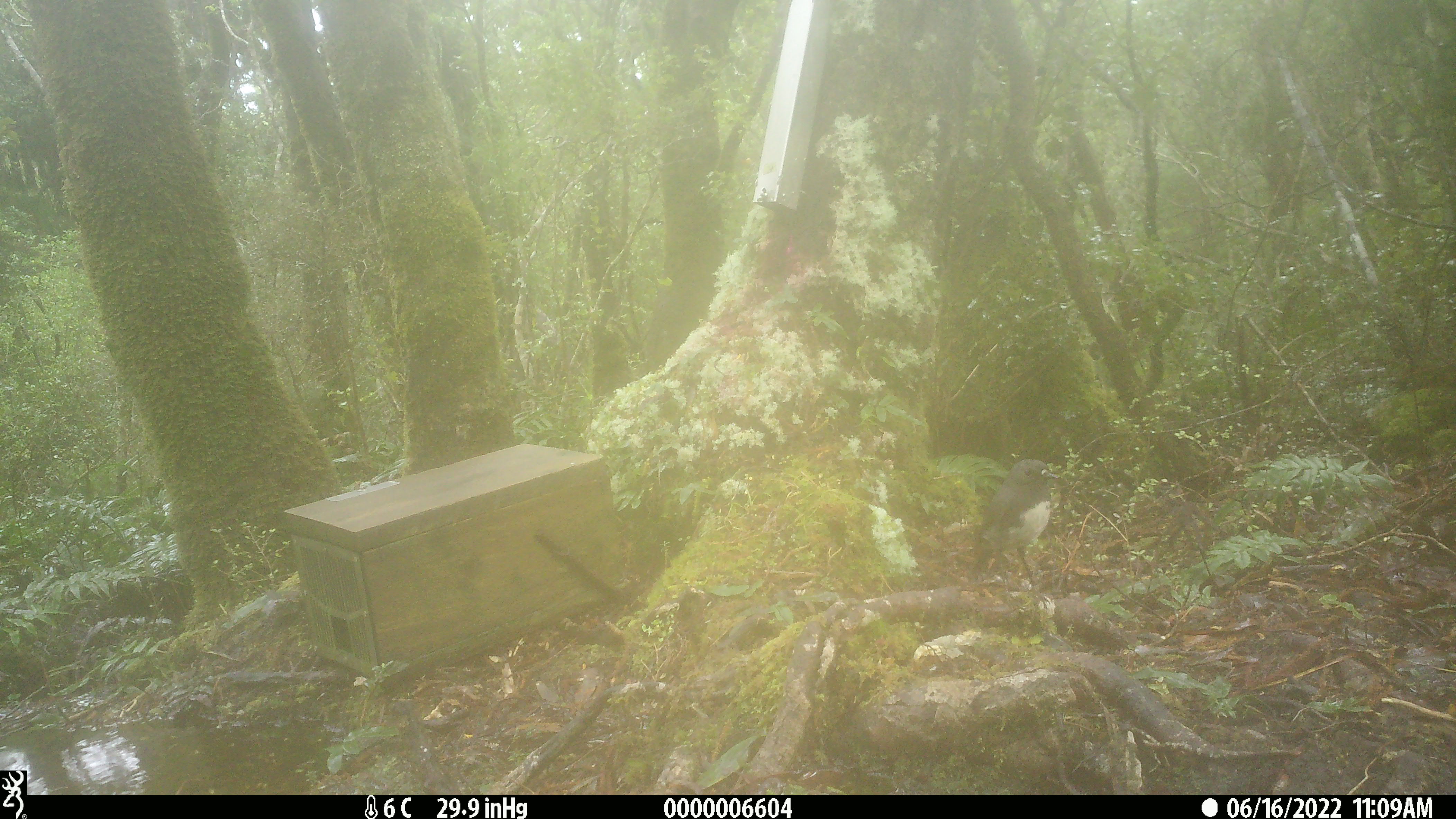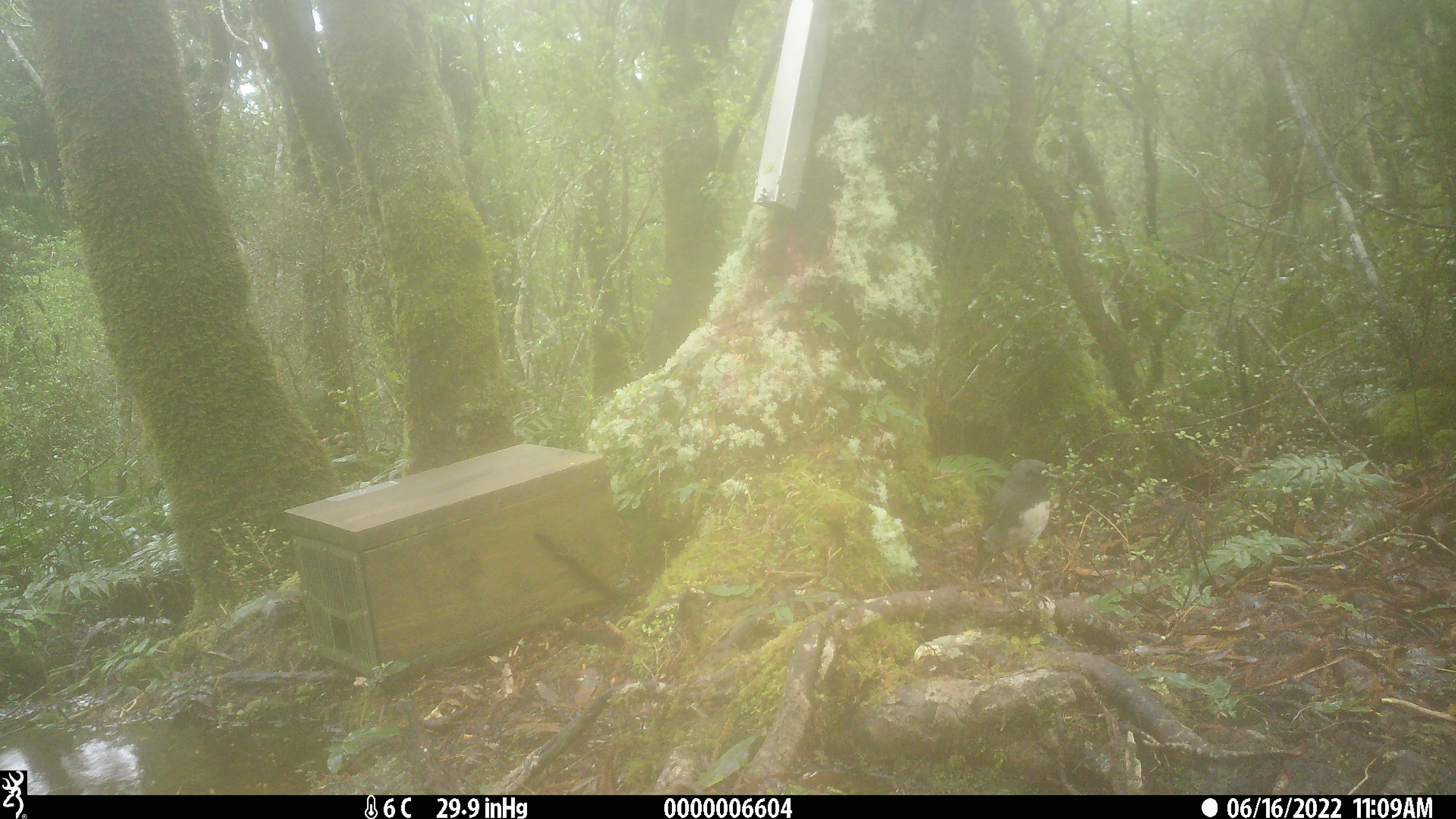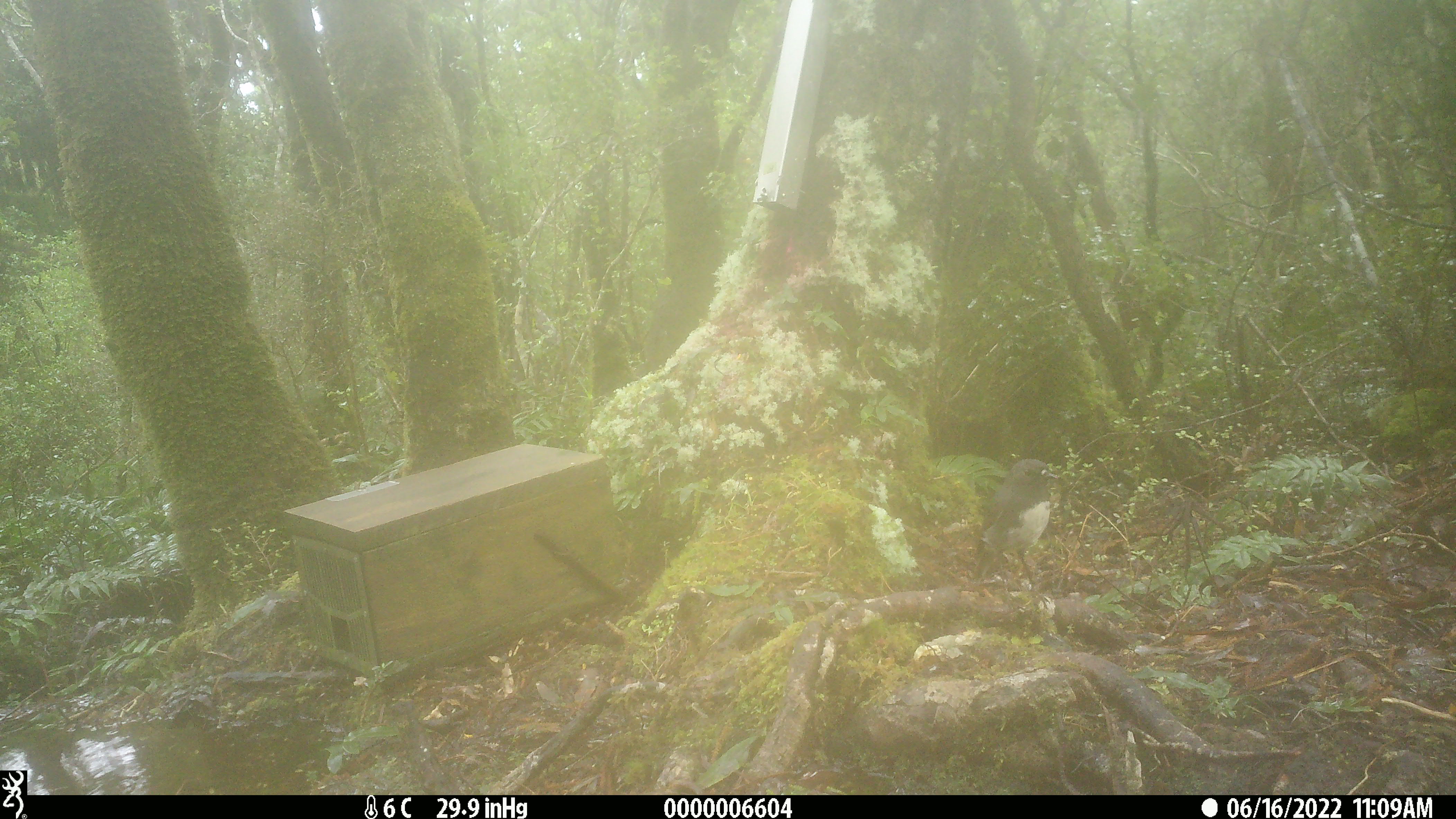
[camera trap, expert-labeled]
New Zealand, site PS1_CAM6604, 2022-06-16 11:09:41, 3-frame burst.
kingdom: Animalia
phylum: Chordata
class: Aves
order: Passeriformes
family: Petroicidae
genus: Petroica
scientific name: Petroica australis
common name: new zealand robin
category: robin